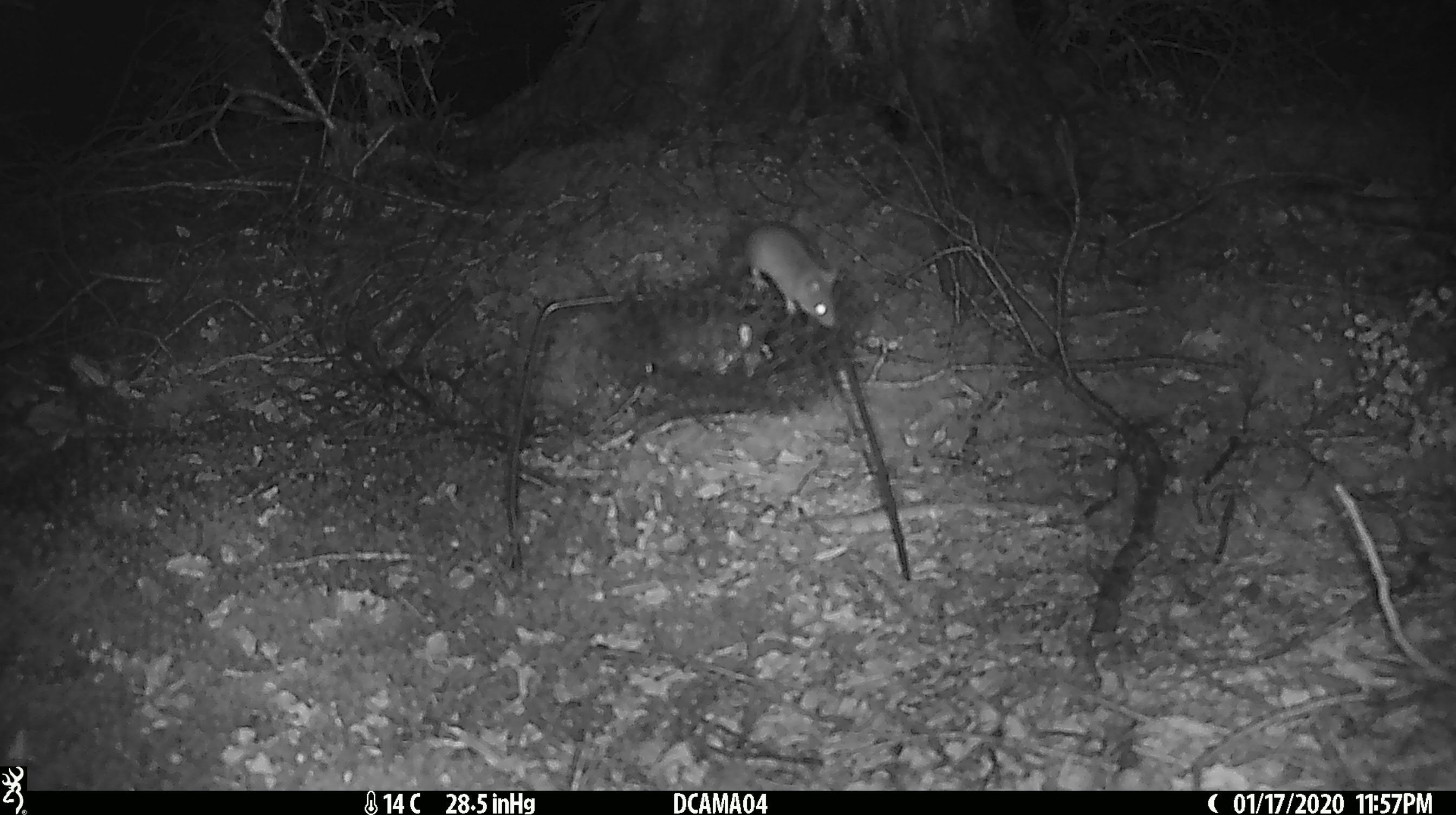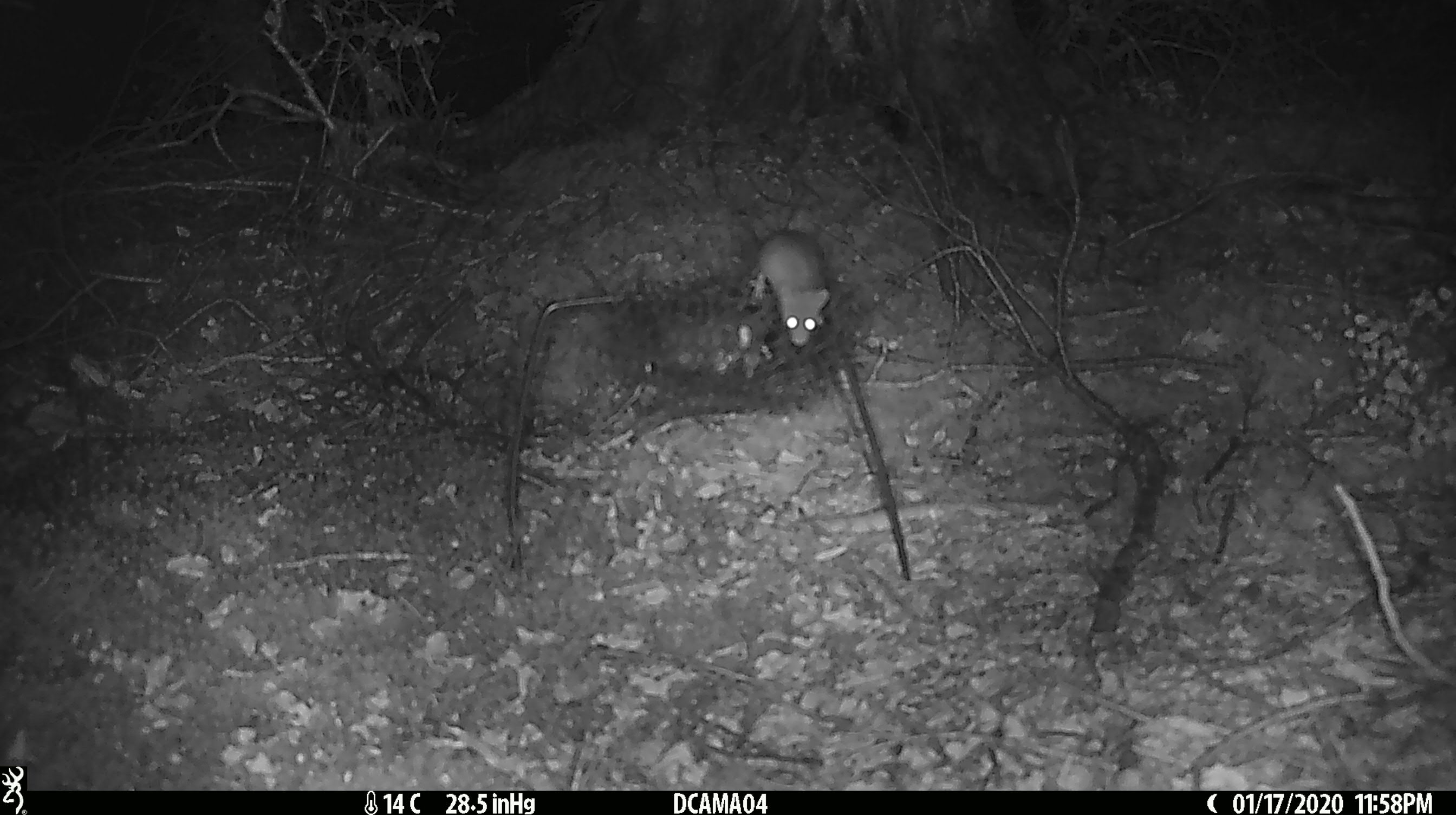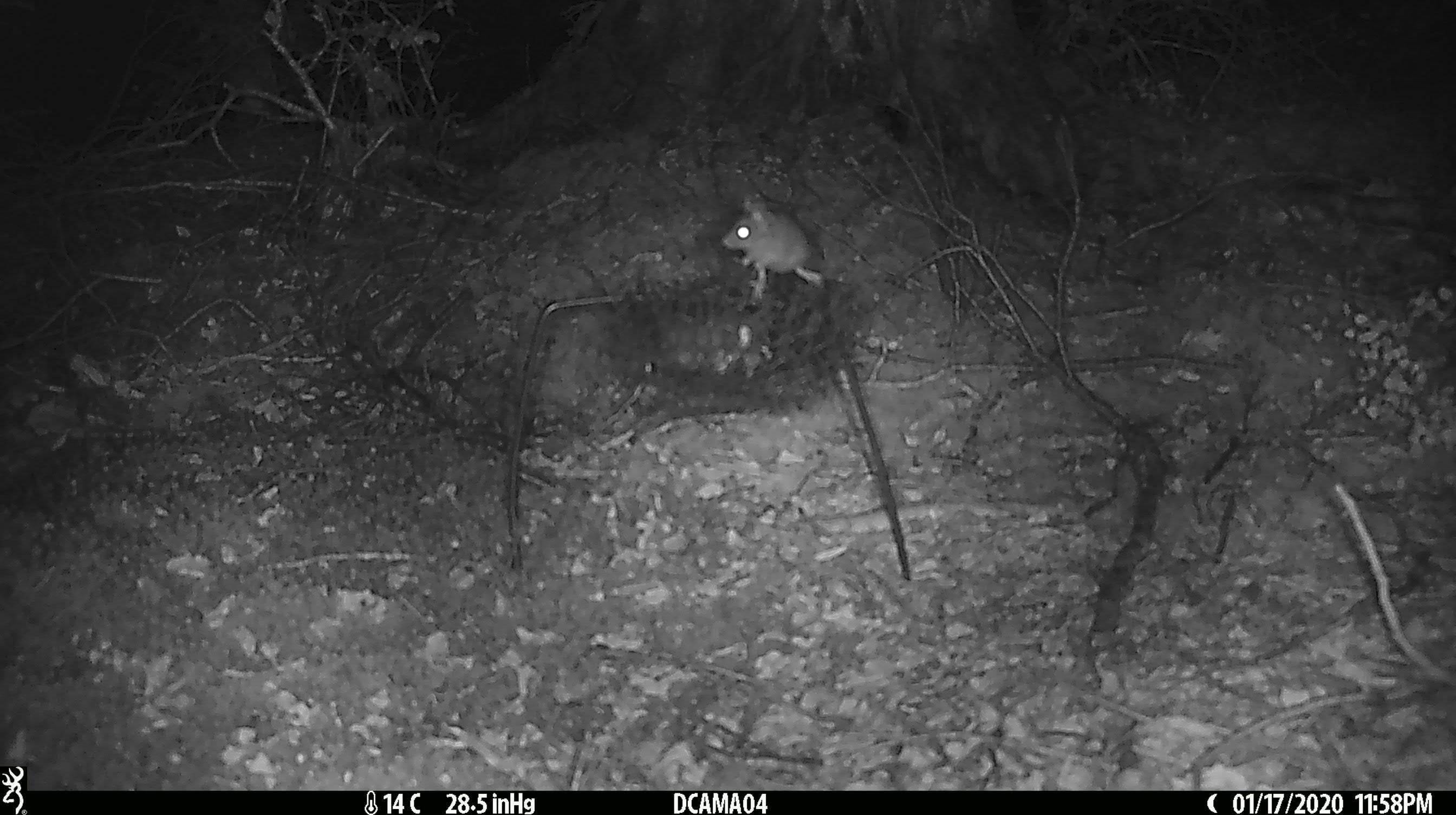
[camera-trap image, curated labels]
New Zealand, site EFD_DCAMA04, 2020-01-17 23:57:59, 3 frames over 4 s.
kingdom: Animalia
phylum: Chordata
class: Mammalia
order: Rodentia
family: Muridae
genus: Mus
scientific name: Mus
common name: mouse